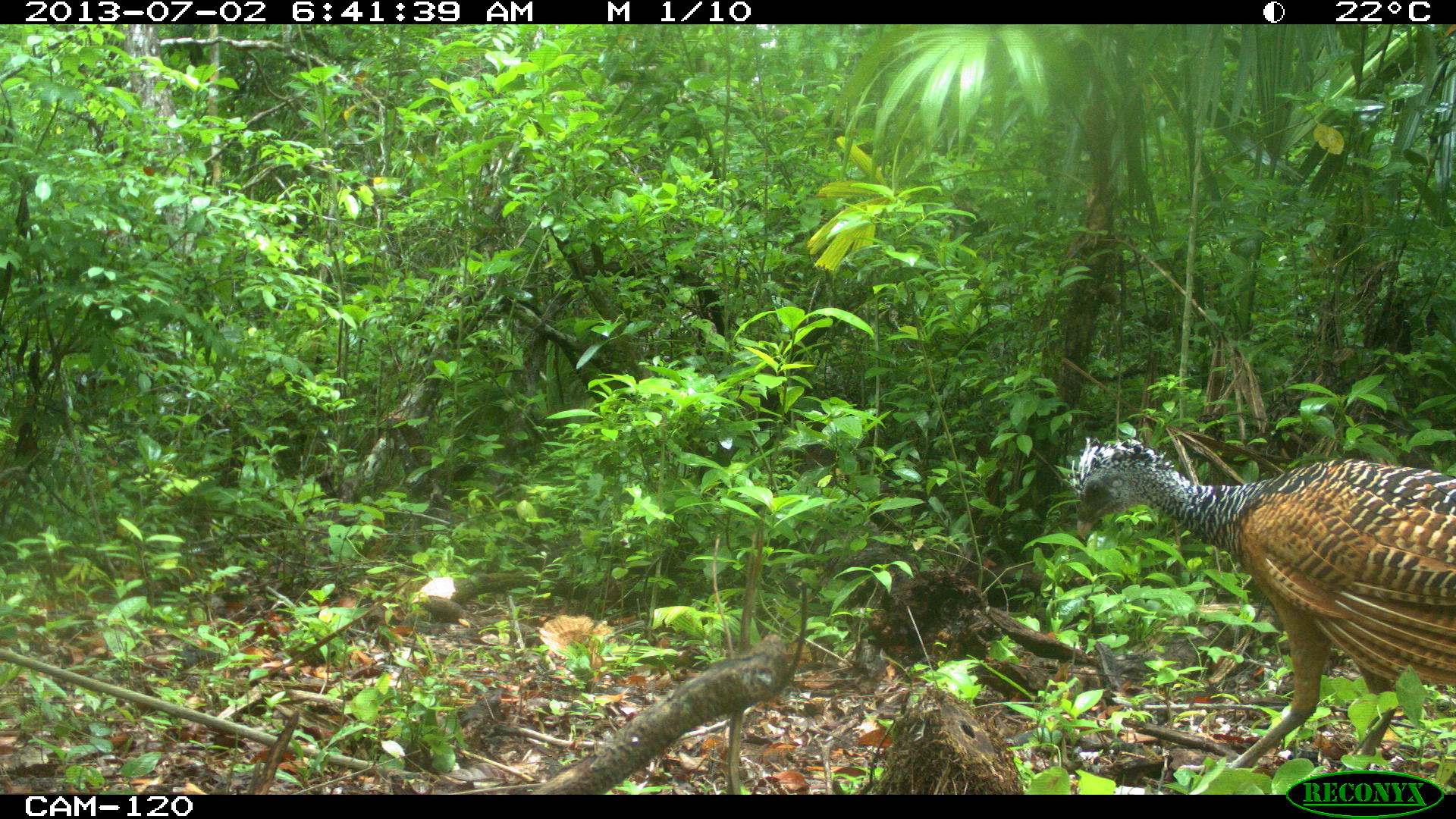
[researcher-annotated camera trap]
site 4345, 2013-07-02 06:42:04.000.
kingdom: Animalia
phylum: Chordata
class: Aves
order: Galliformes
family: Cracidae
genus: Crax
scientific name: Crax rubra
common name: great curassow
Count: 2.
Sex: female.